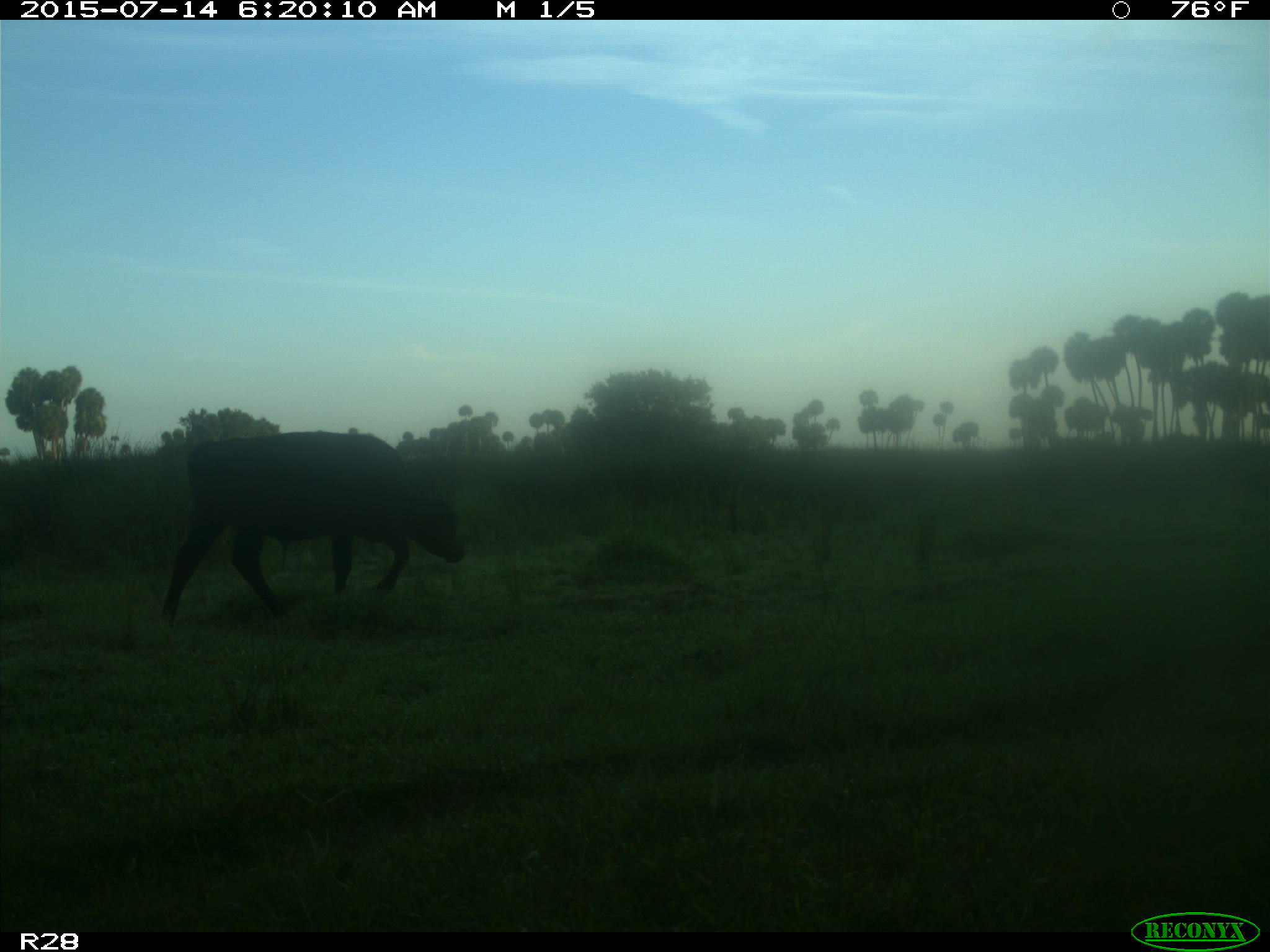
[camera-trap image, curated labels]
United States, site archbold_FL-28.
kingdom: Animalia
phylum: Chordata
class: Mammalia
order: Artiodactyla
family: Bovidae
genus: Bos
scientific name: Bos taurus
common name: domestic cow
Bos taurus (domestic cow).